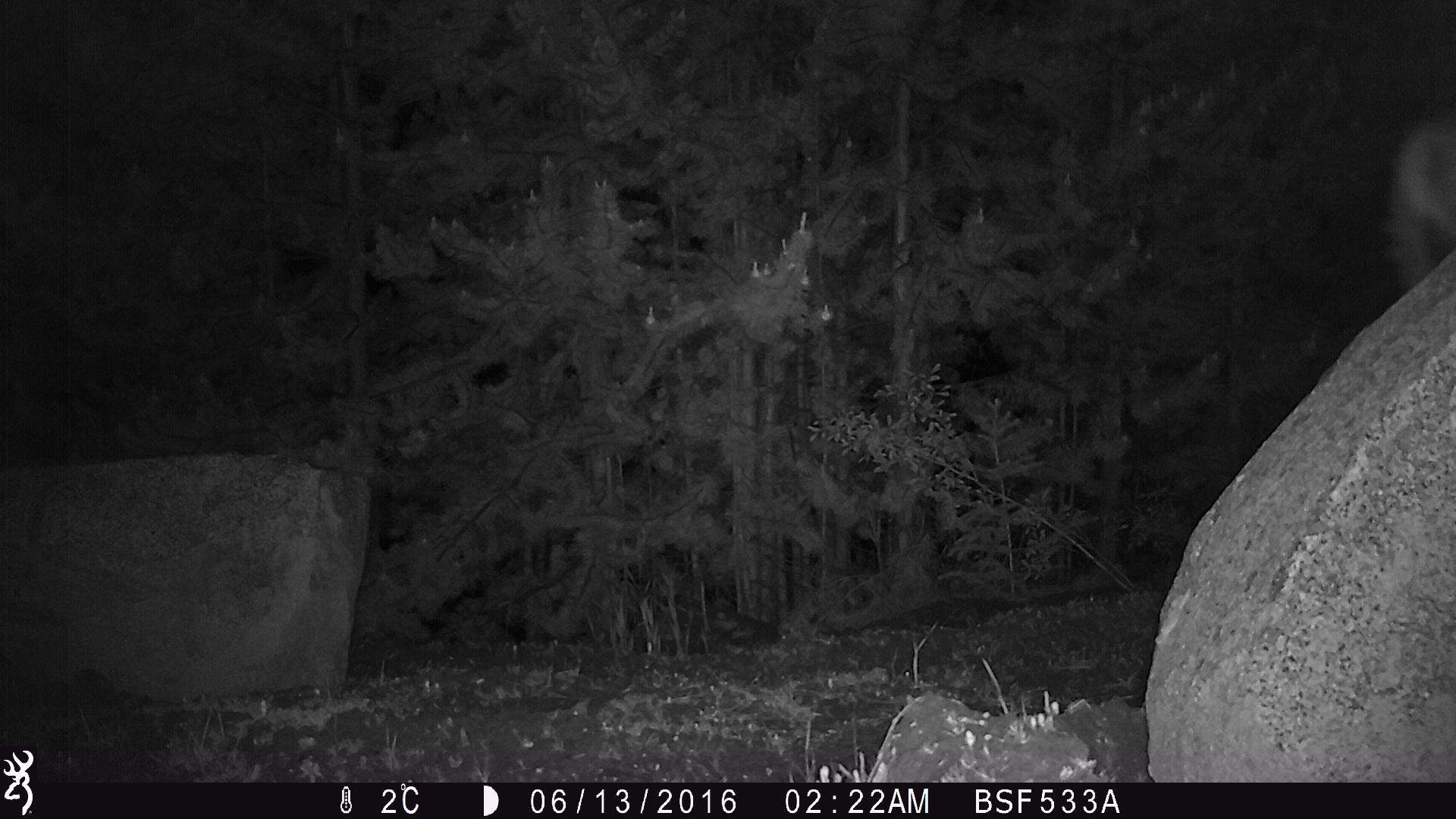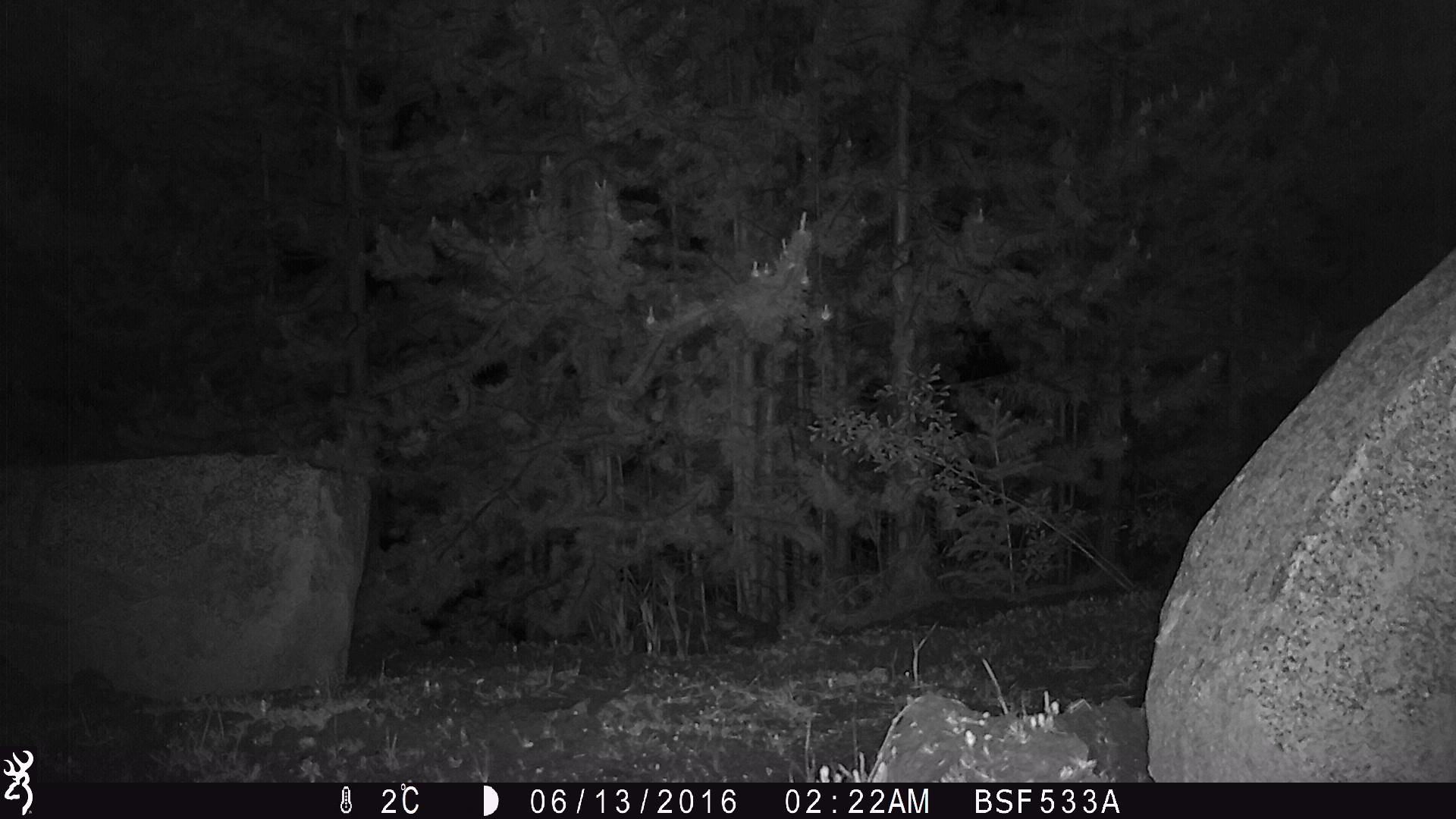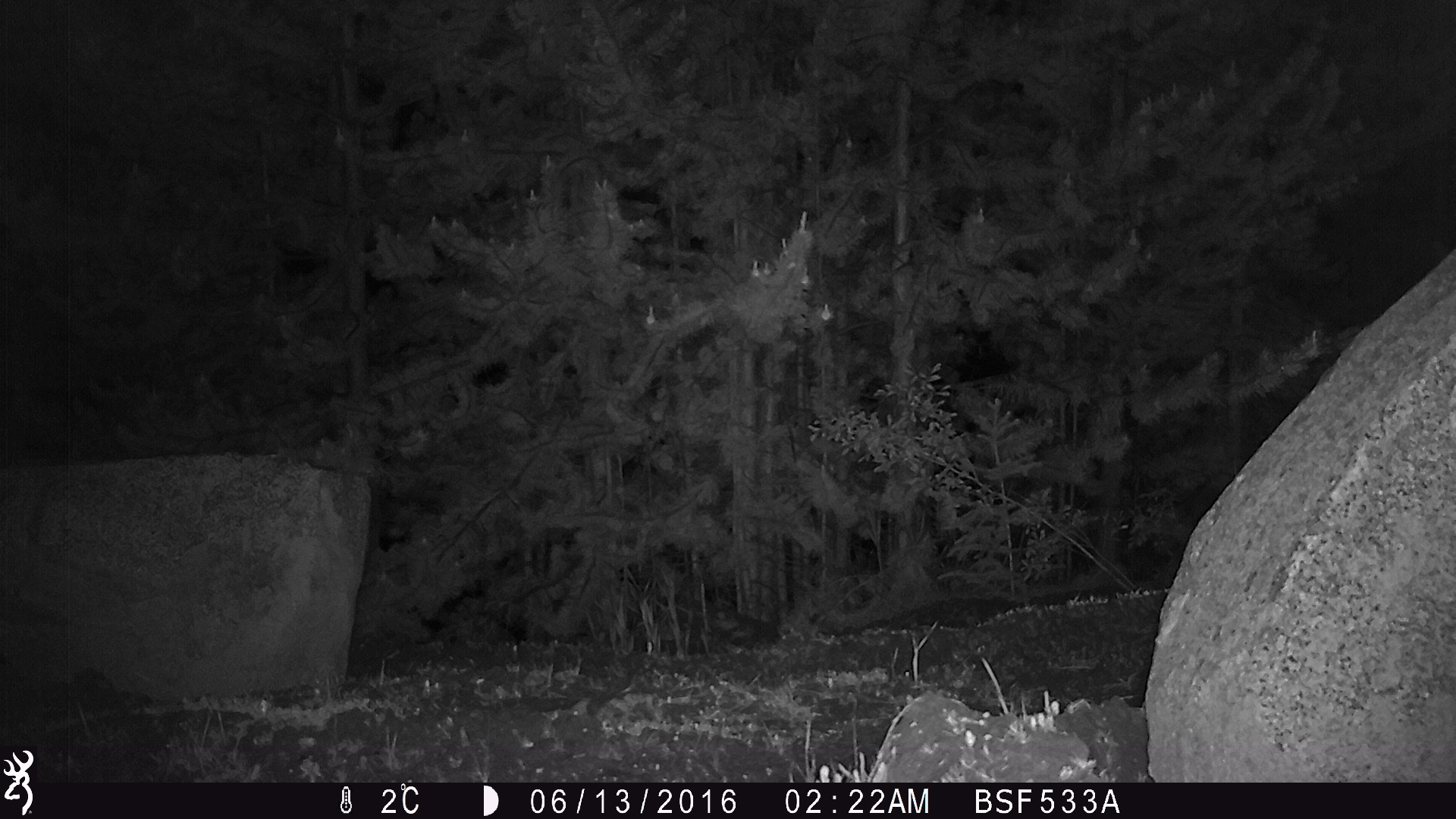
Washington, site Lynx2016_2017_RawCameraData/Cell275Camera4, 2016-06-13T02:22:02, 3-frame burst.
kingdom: Animalia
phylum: Chordata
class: Mammalia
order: Artiodactyla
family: Cervidae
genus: Odocoileus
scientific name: Odocoileus hemionus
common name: mule deer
Odocoileus hemionus (mule deer). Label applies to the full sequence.